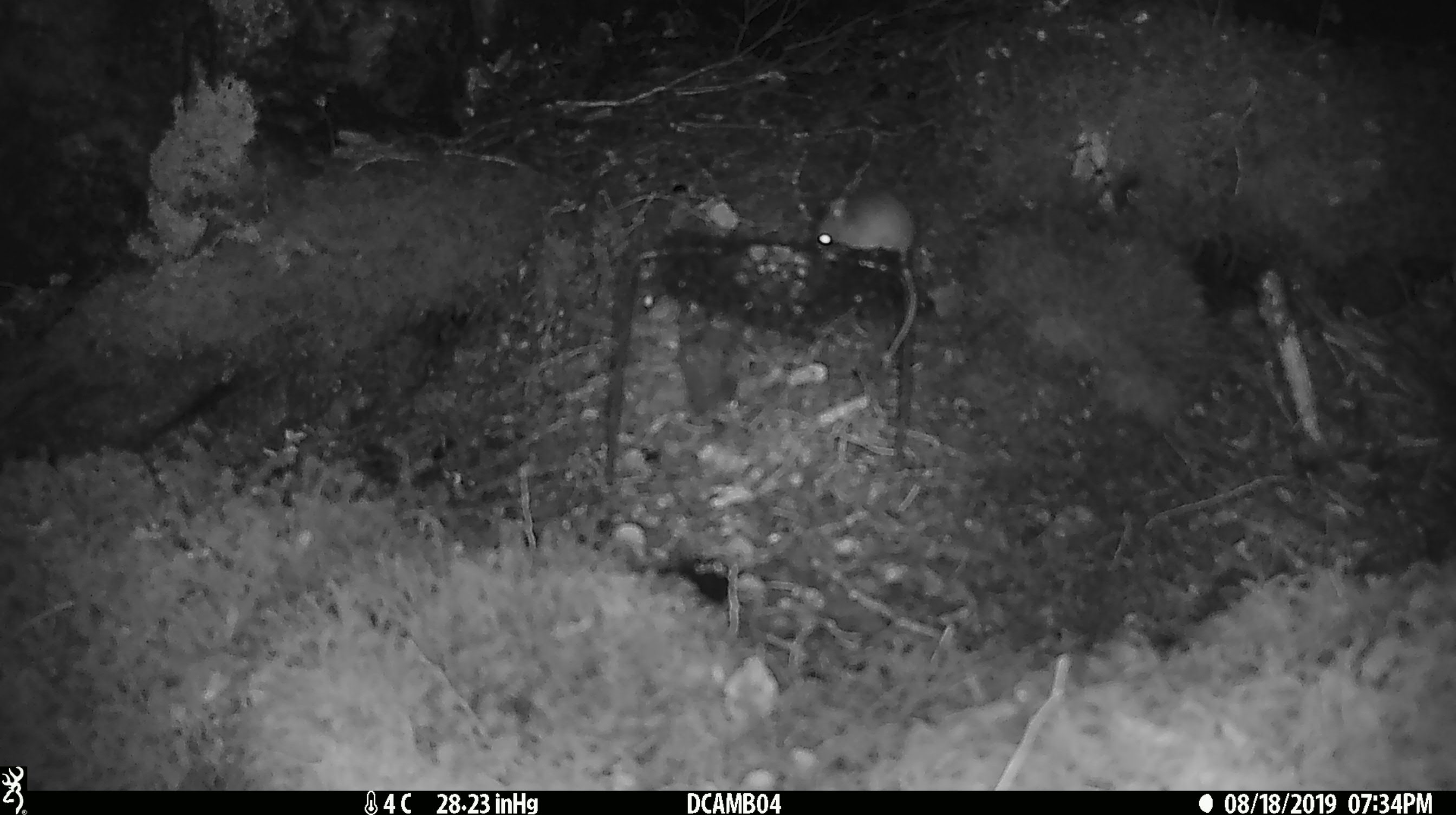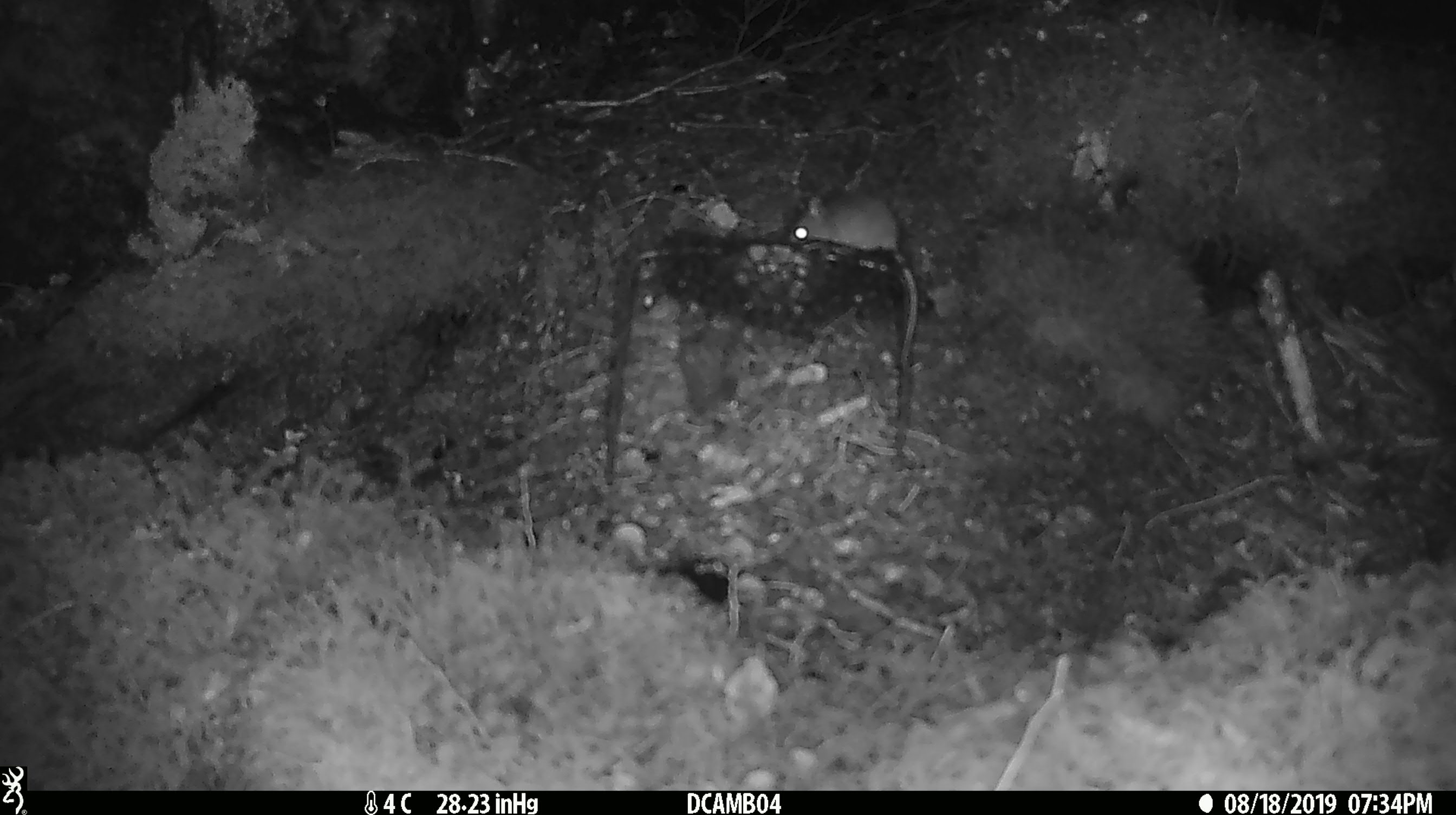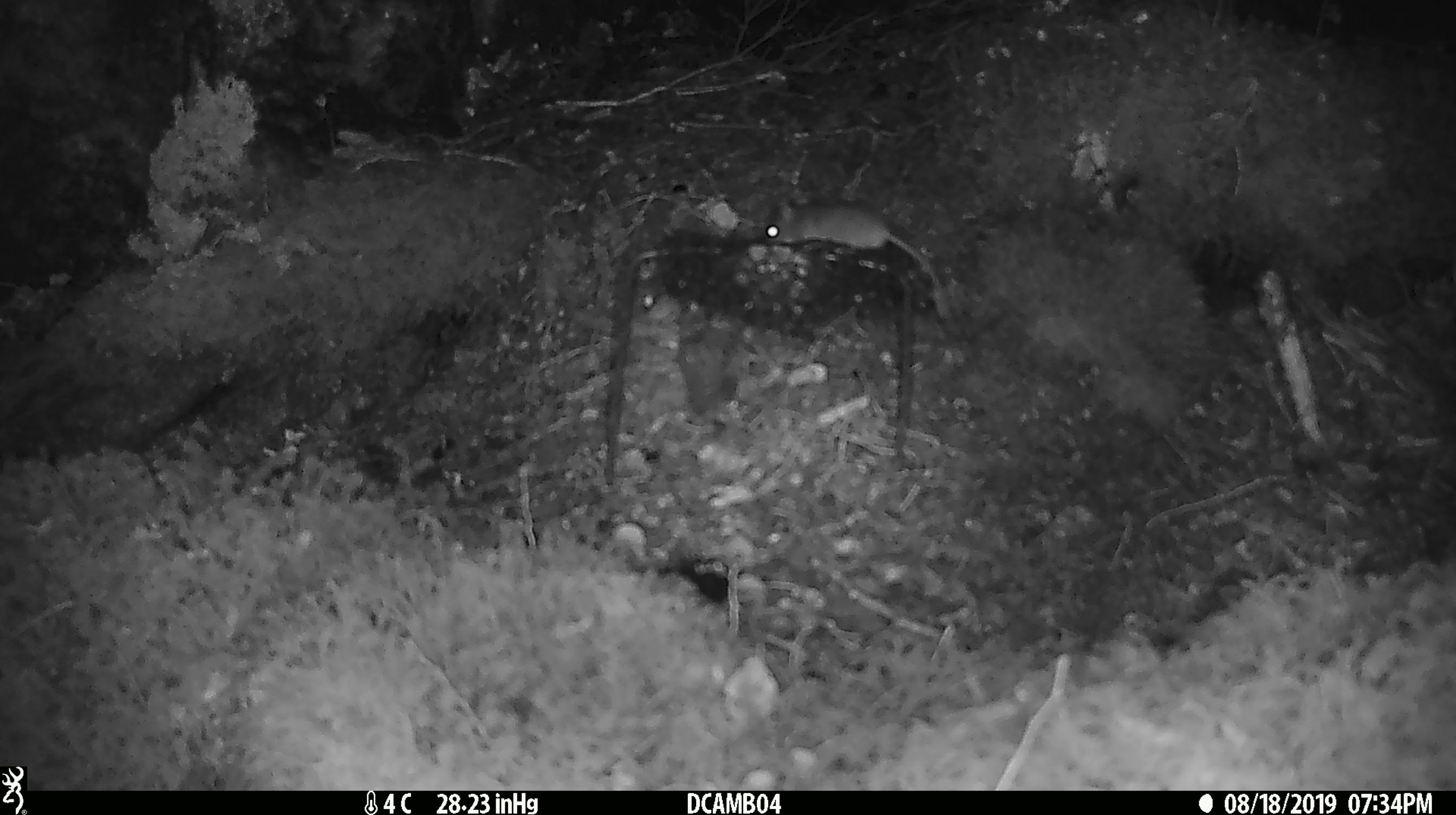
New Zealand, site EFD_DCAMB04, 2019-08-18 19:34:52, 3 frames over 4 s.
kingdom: Animalia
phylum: Chordata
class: Mammalia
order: Rodentia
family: Muridae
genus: Mus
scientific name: Mus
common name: mouse